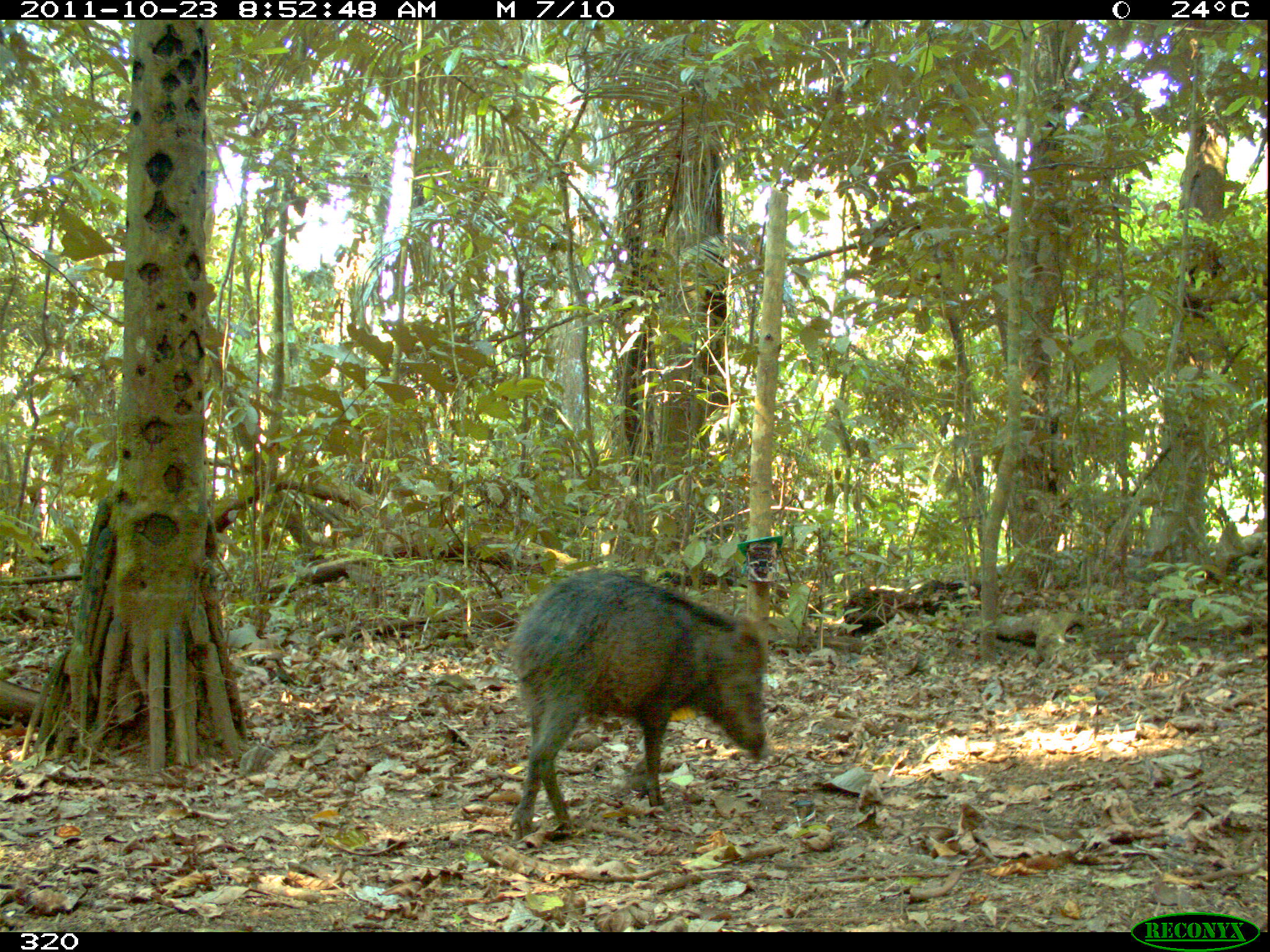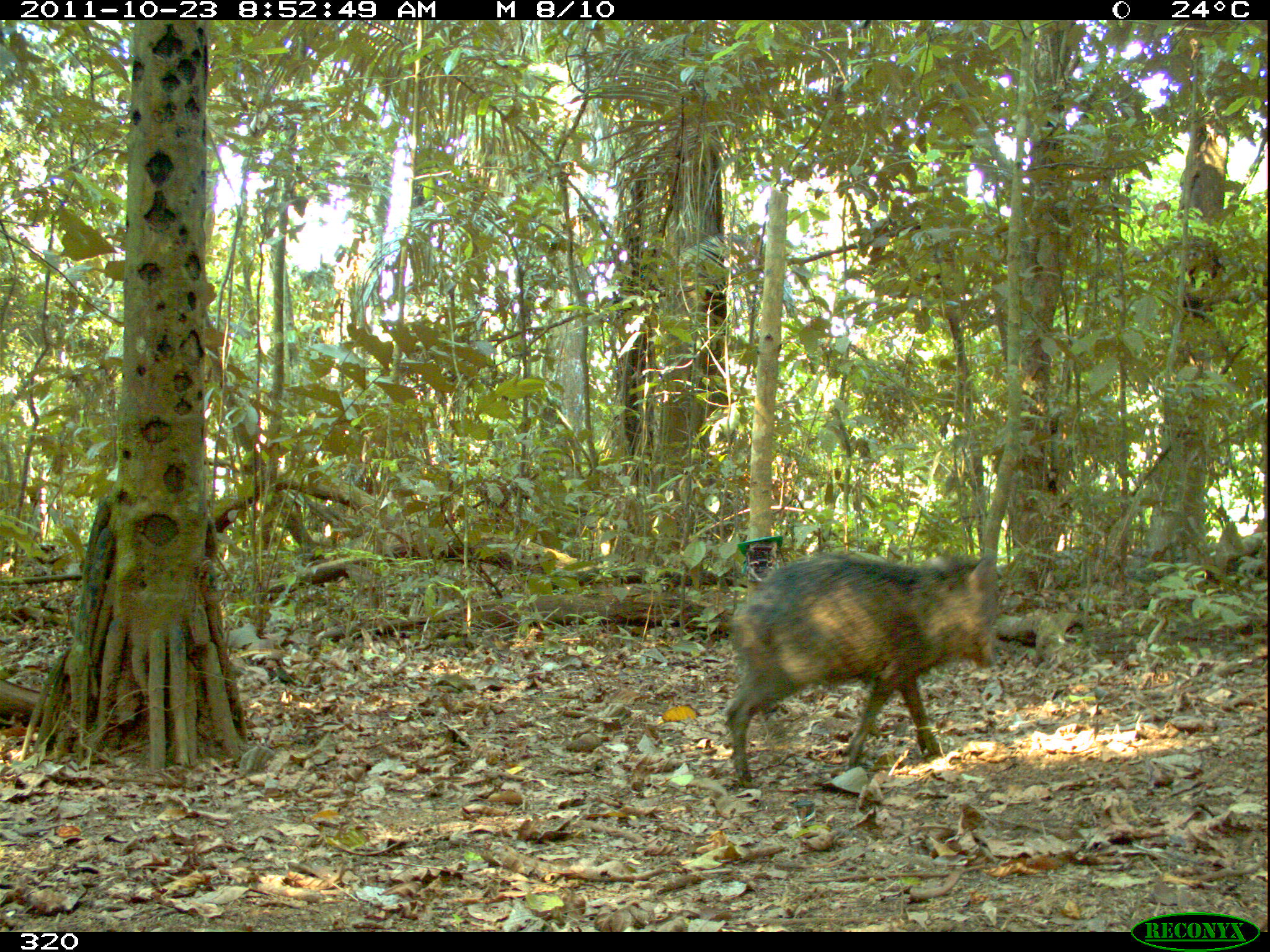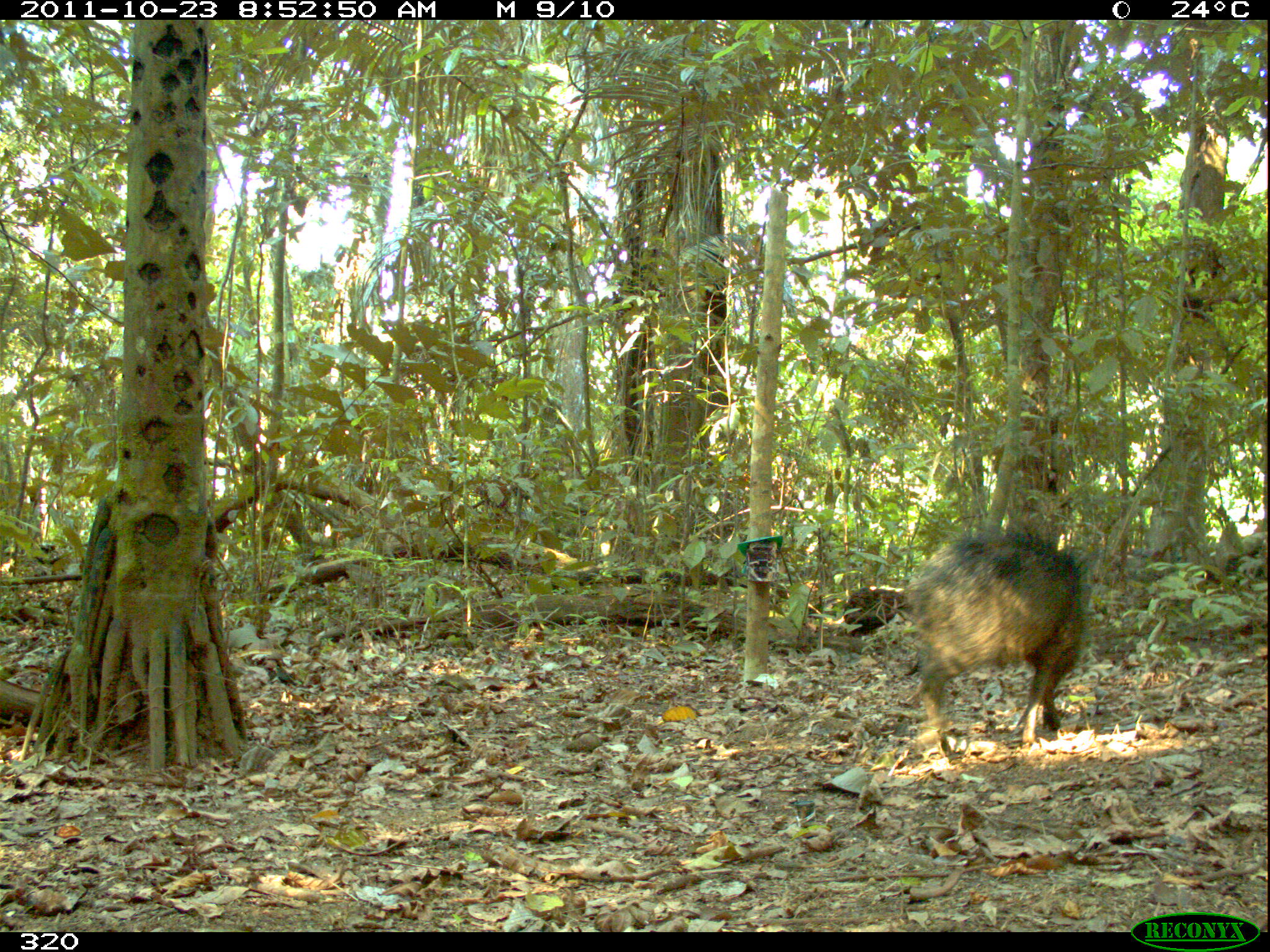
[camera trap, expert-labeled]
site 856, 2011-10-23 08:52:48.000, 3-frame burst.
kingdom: Animalia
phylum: Chordata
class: Mammalia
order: Artiodactyla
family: Tayassuidae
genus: Tayassu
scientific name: Tayassu pecari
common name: white-lipped peccary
Tayassu pecari (white-lipped peccary).